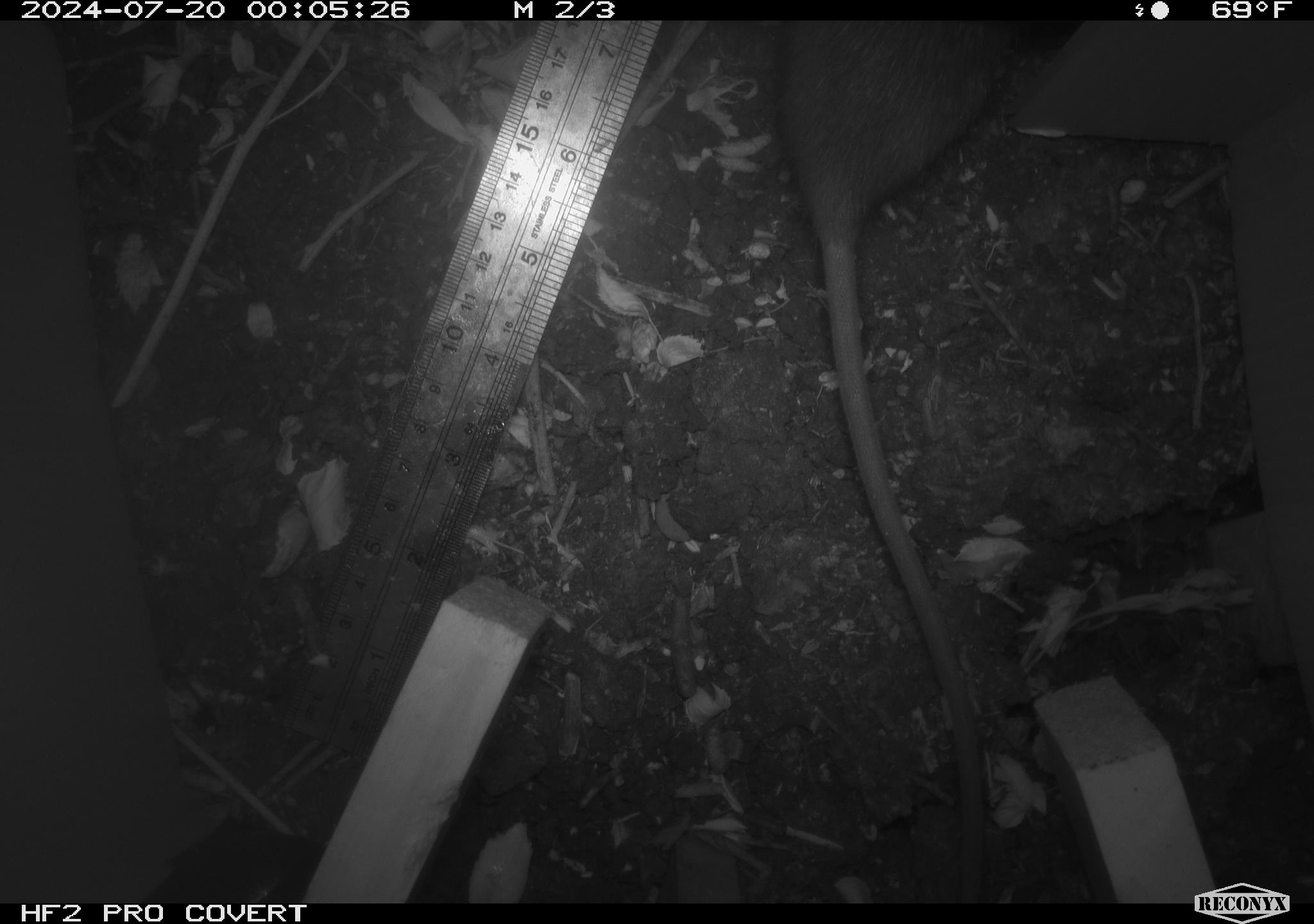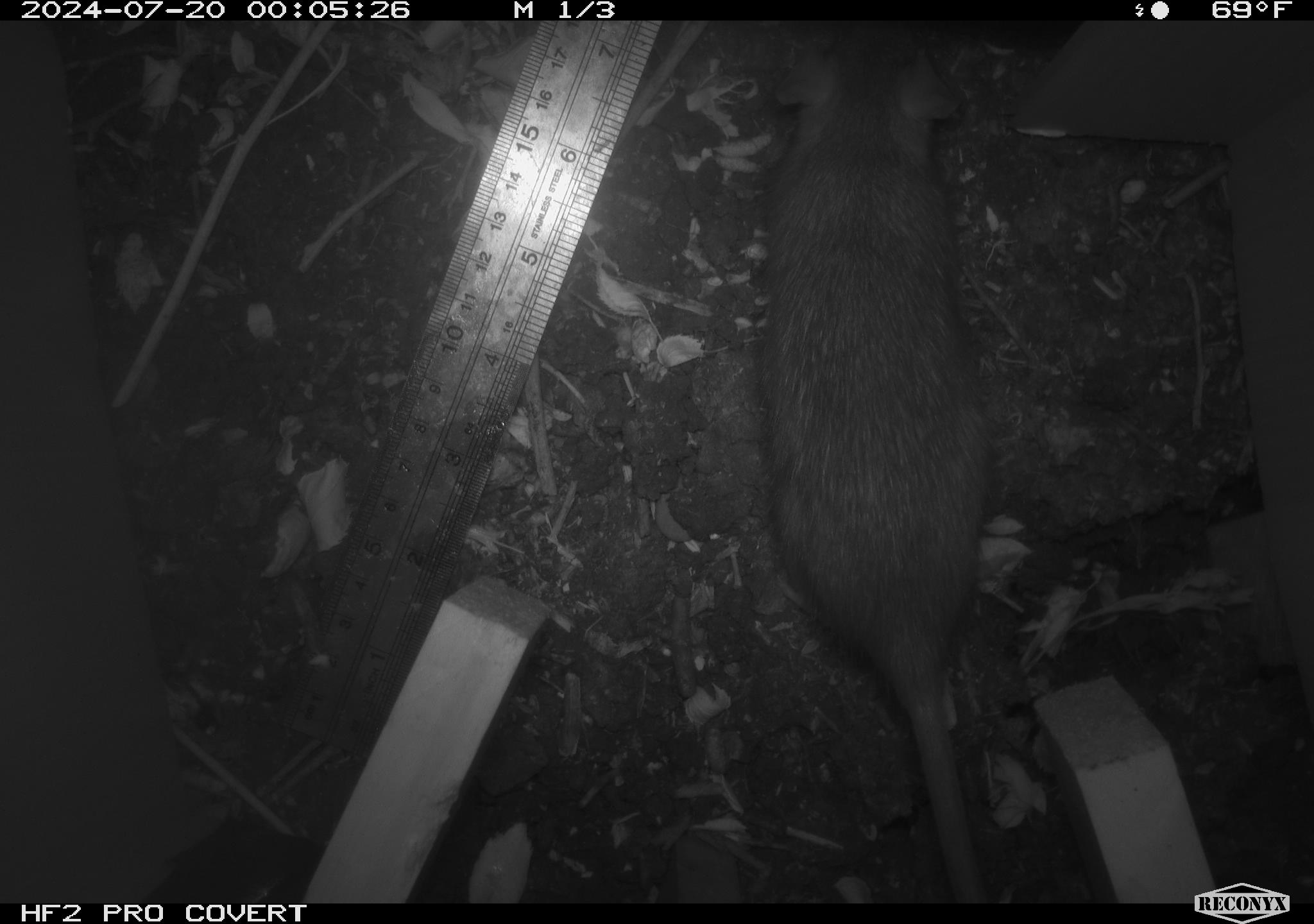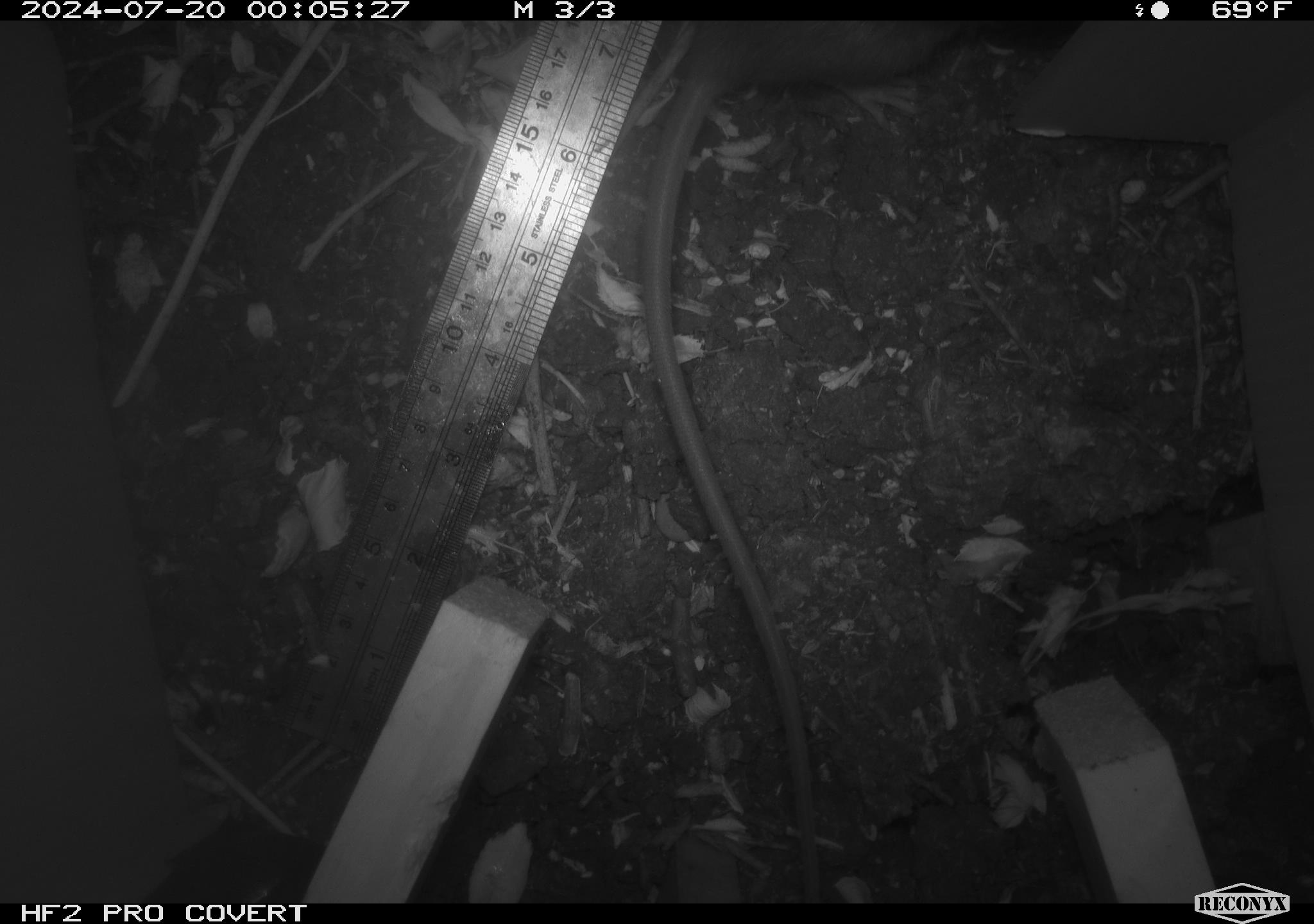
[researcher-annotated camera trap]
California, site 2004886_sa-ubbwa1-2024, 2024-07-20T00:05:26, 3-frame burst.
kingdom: Animalia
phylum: Chordata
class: Mammalia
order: Rodentia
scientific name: Rodentia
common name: woodrat or rat or mouse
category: woodrat or rat or mouse species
Woodrat or rat or mouse species (woodrat or rat or mouse) (Rodentia).